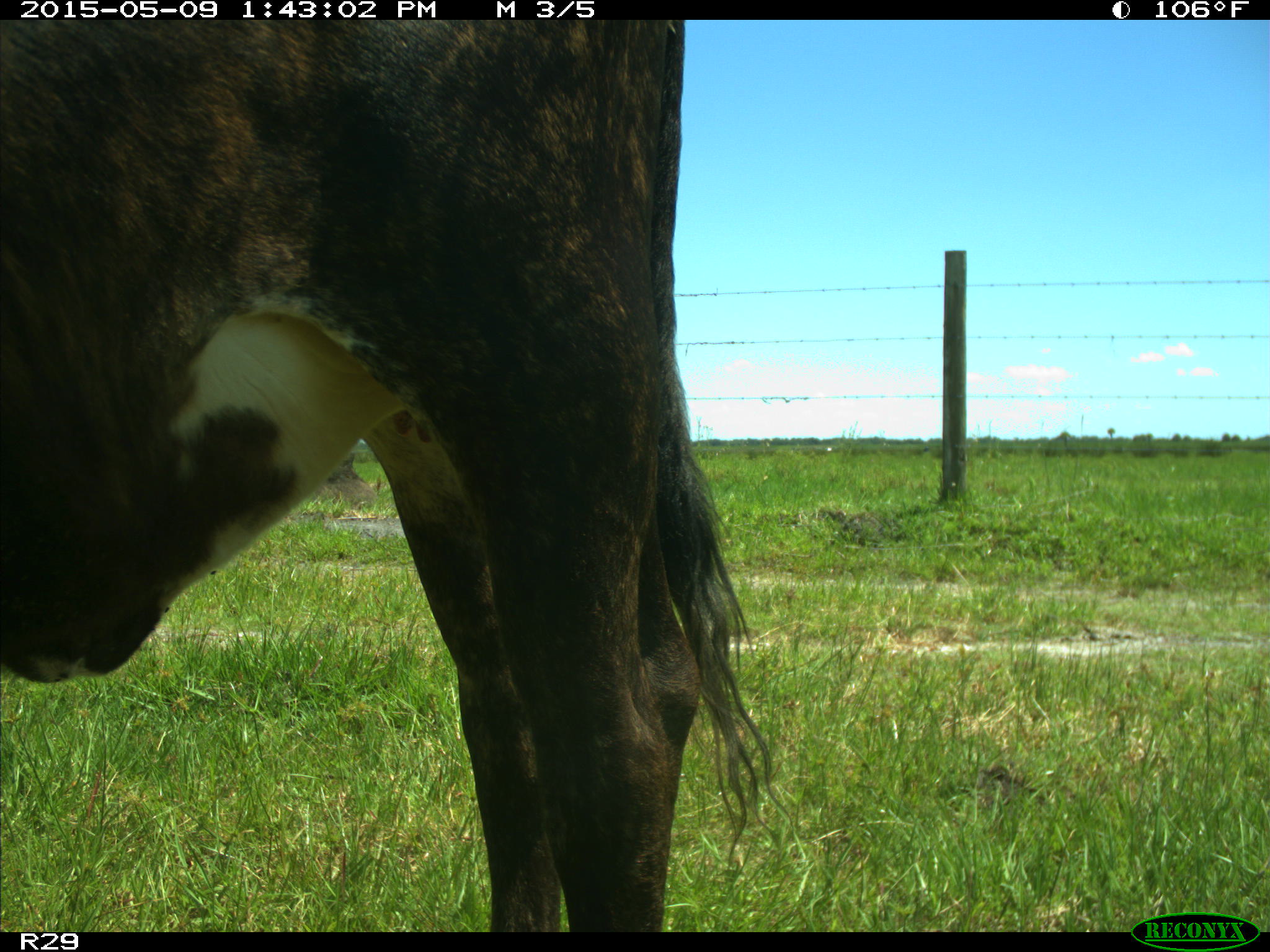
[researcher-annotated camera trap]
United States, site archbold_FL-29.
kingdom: Animalia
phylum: Chordata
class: Mammalia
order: Artiodactyla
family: Bovidae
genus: Bos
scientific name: Bos taurus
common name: domestic cow